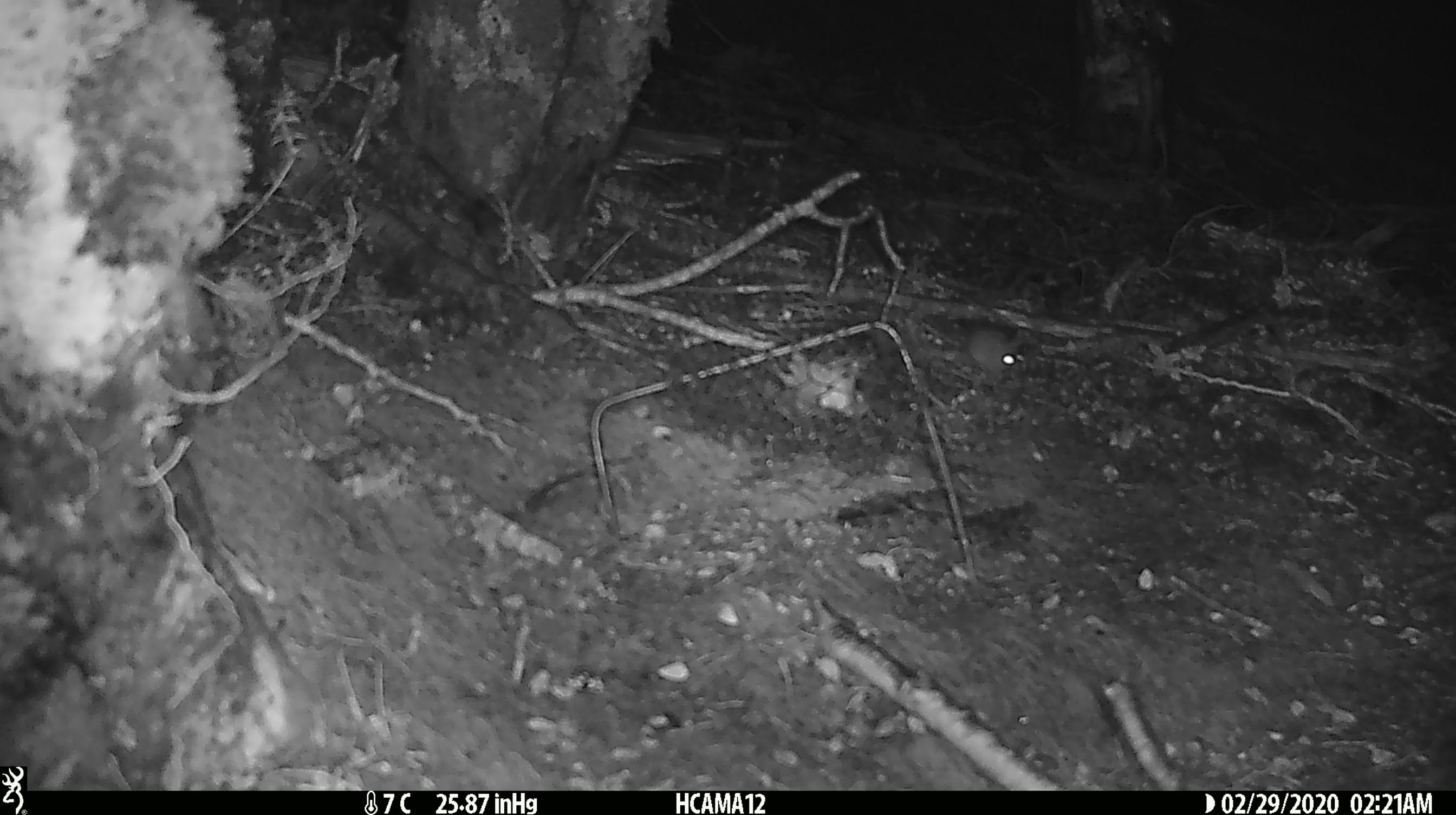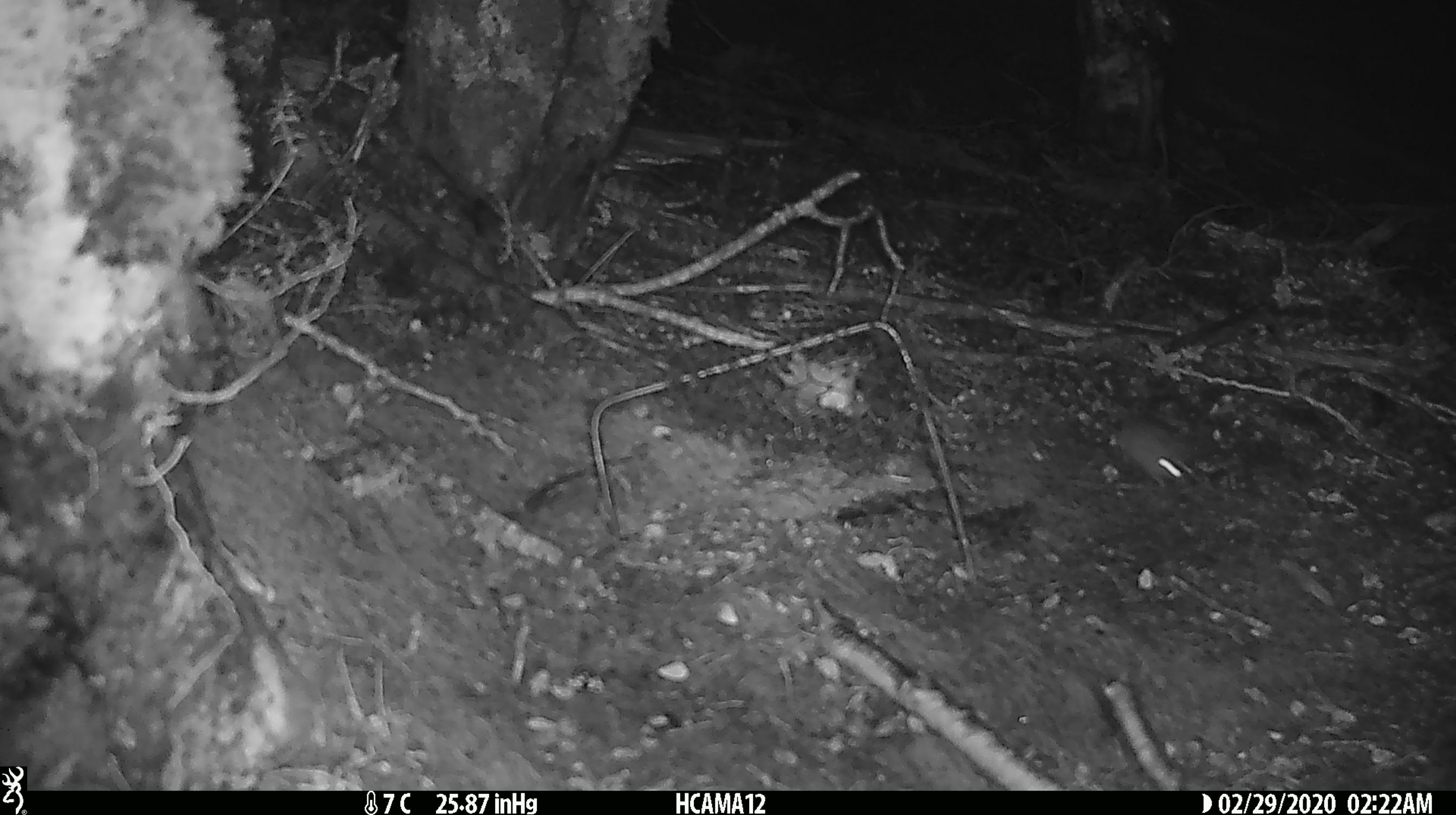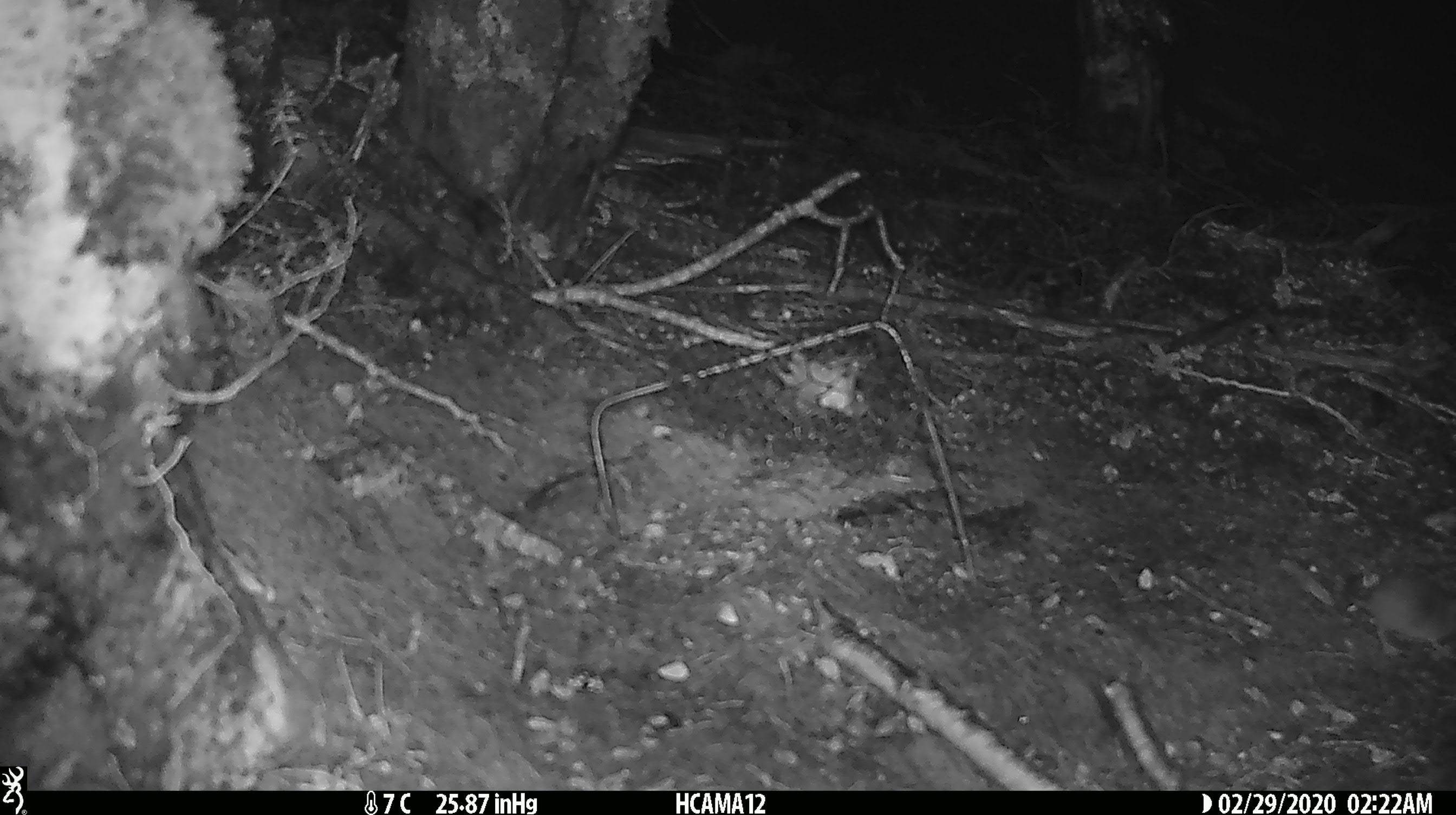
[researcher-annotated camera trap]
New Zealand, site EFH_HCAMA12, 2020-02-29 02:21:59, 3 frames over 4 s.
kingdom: Animalia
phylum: Chordata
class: Mammalia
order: Rodentia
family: Muridae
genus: Mus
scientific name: Mus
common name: mouse